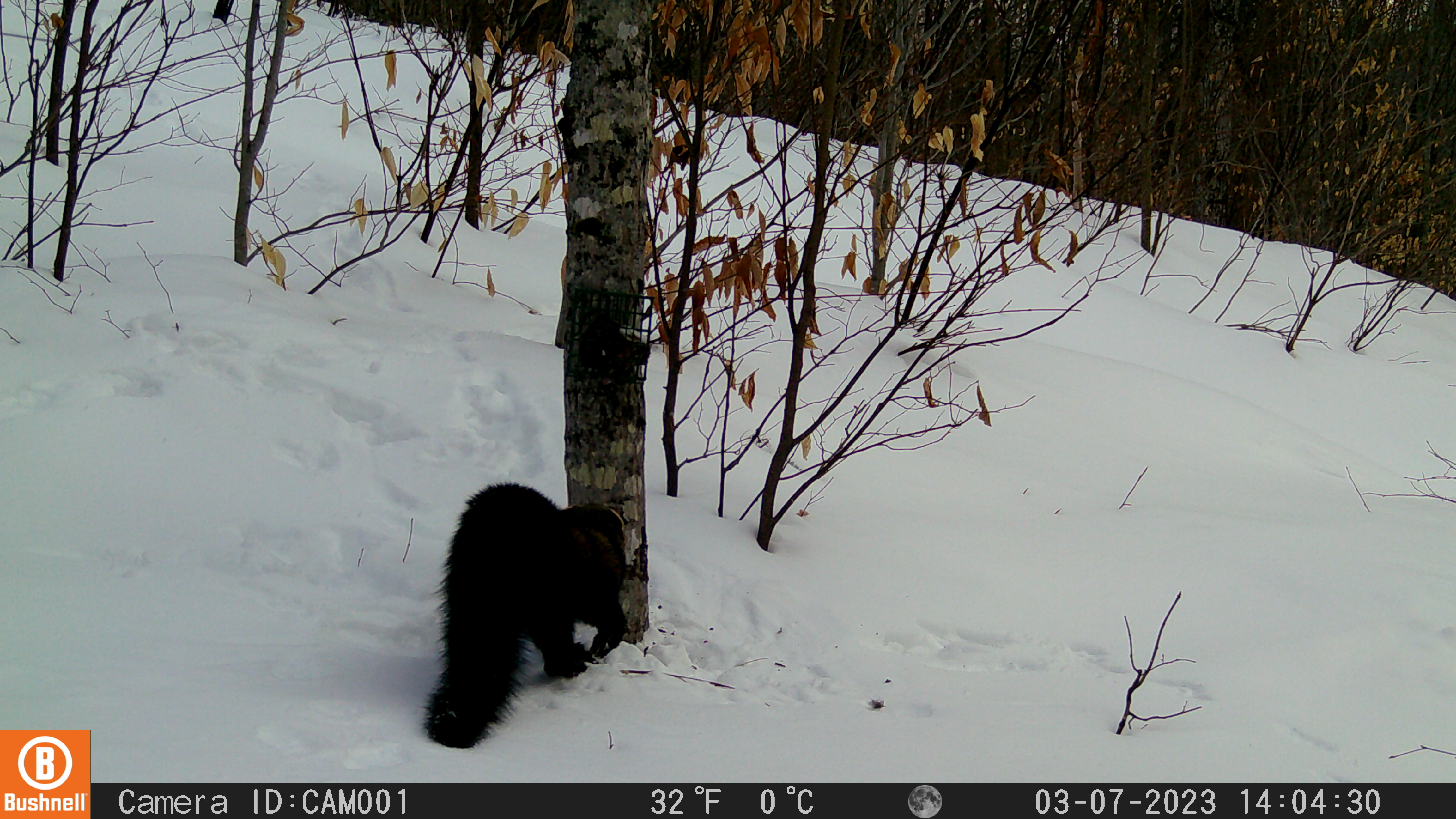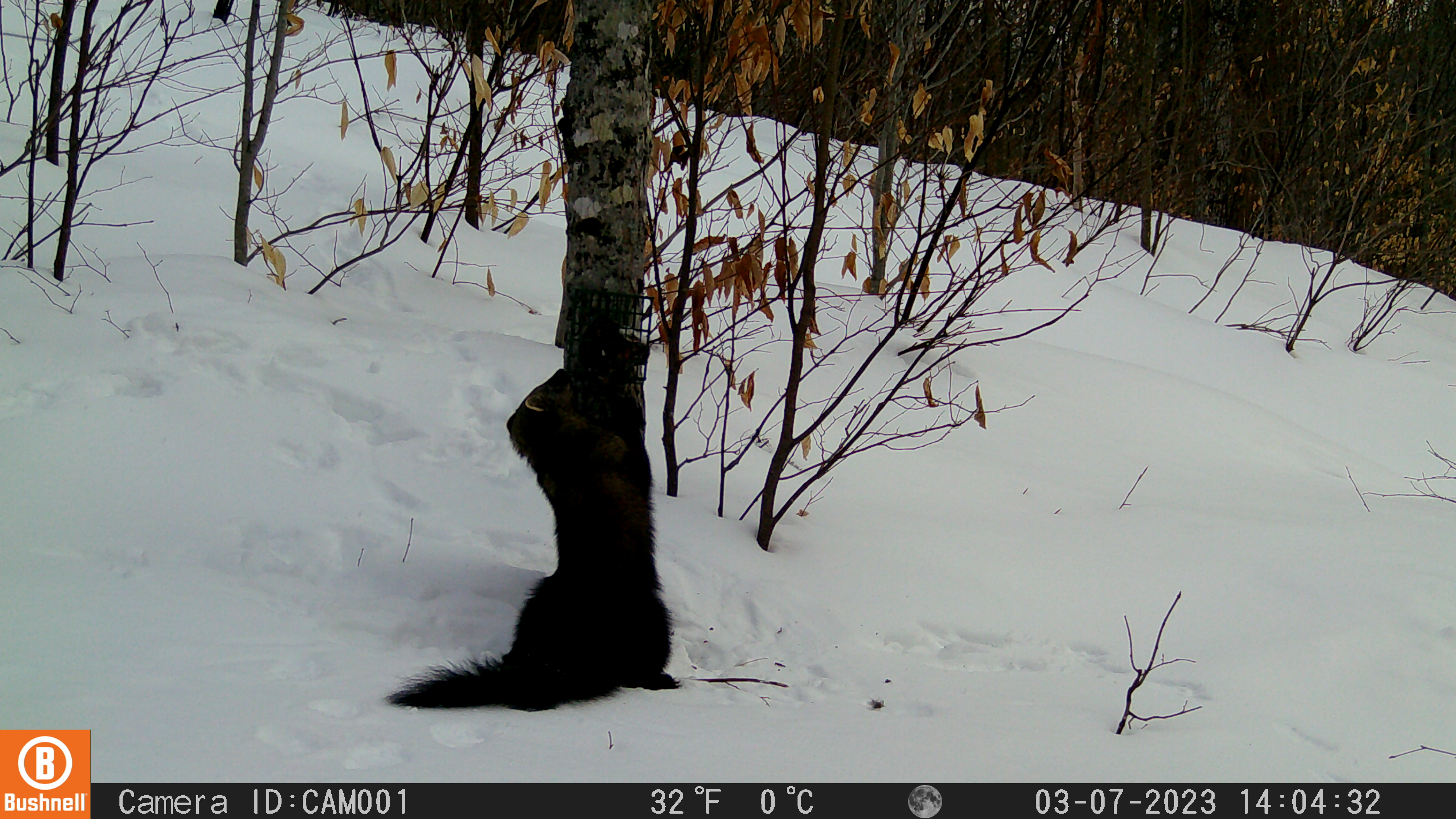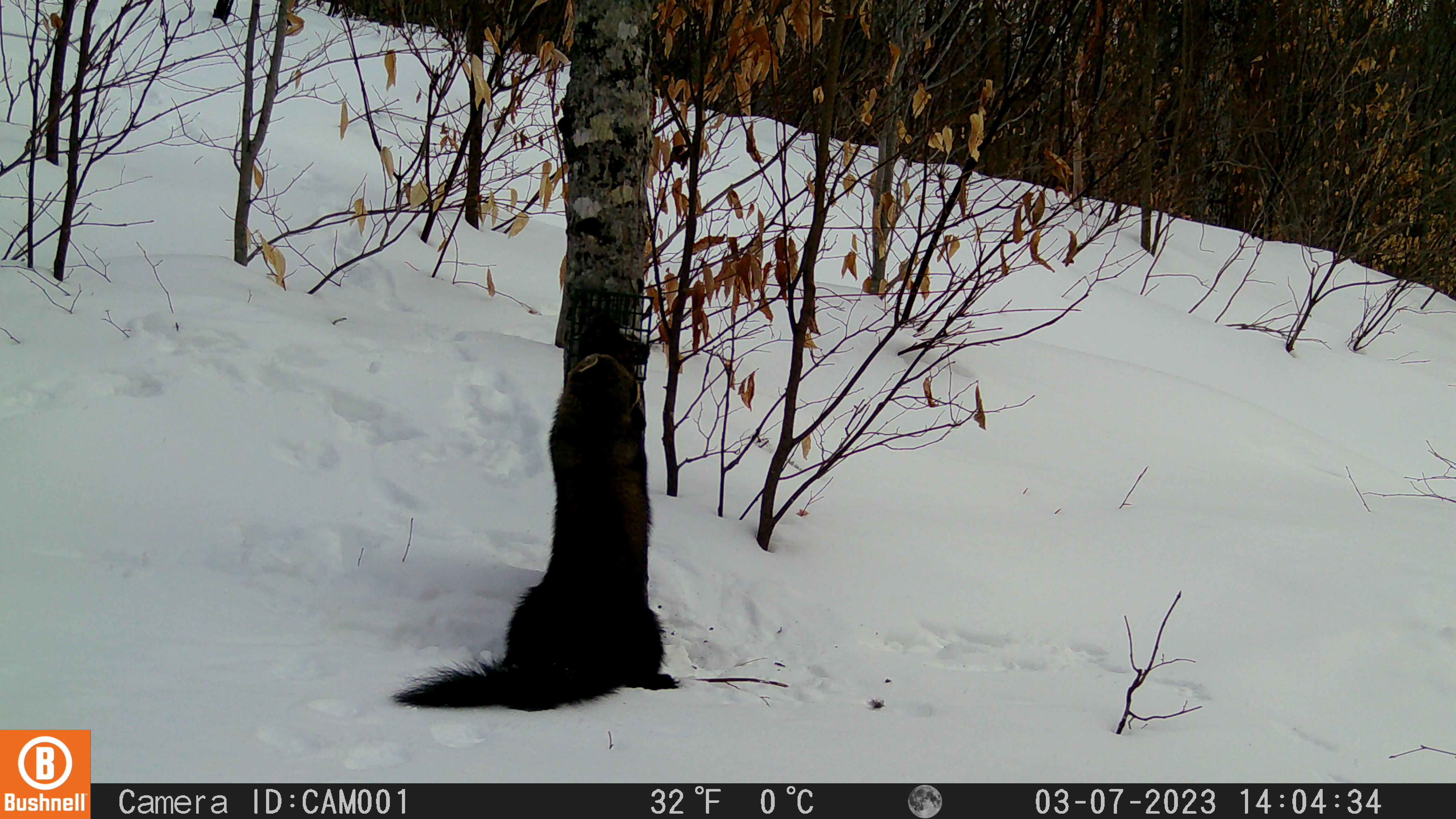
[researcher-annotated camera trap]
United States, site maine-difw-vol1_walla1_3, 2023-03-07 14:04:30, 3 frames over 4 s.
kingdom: Animalia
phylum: Chordata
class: Mammalia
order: Carnivora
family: Mustelidae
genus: Pekania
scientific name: Pekania pennanti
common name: fisher